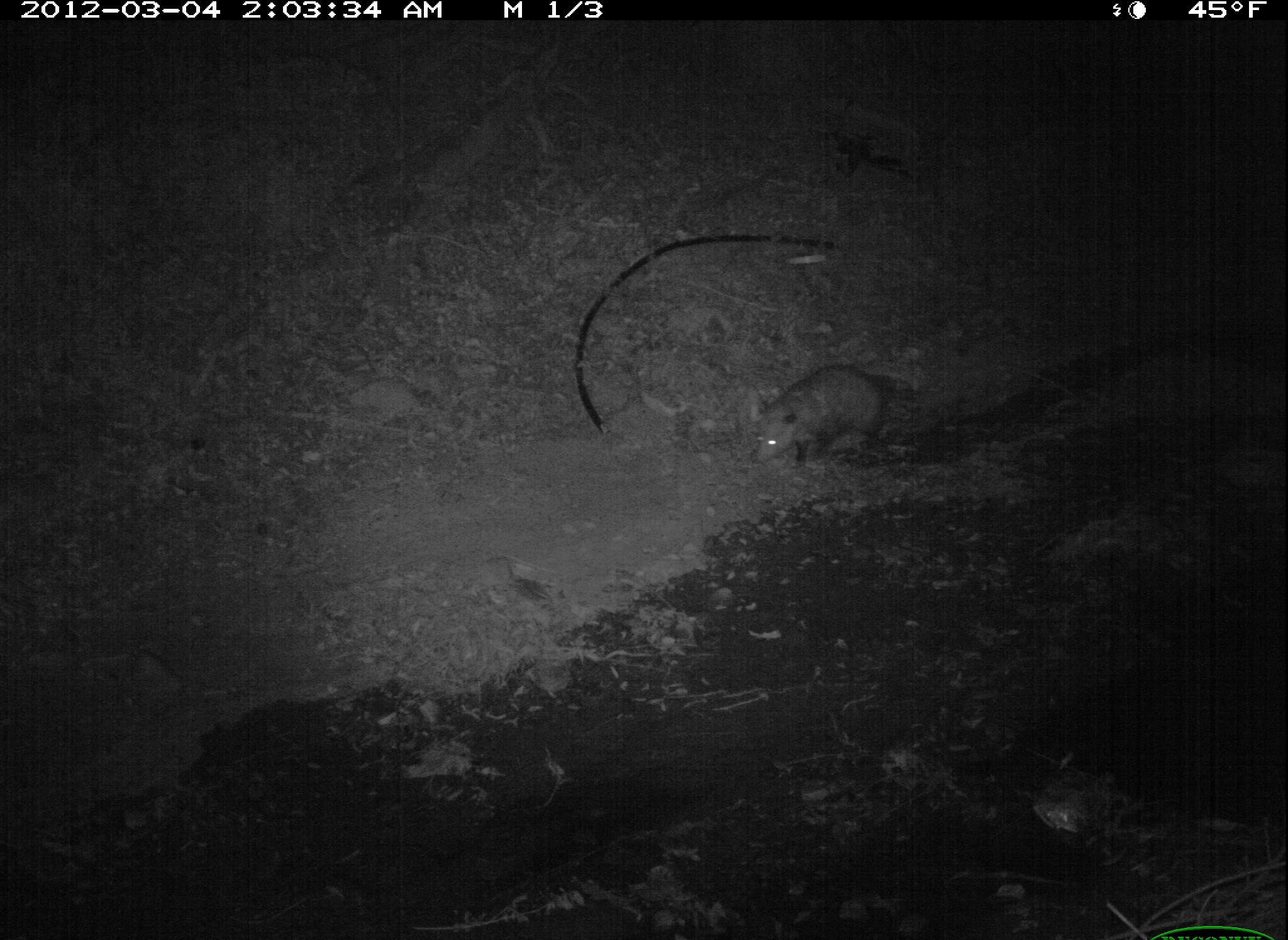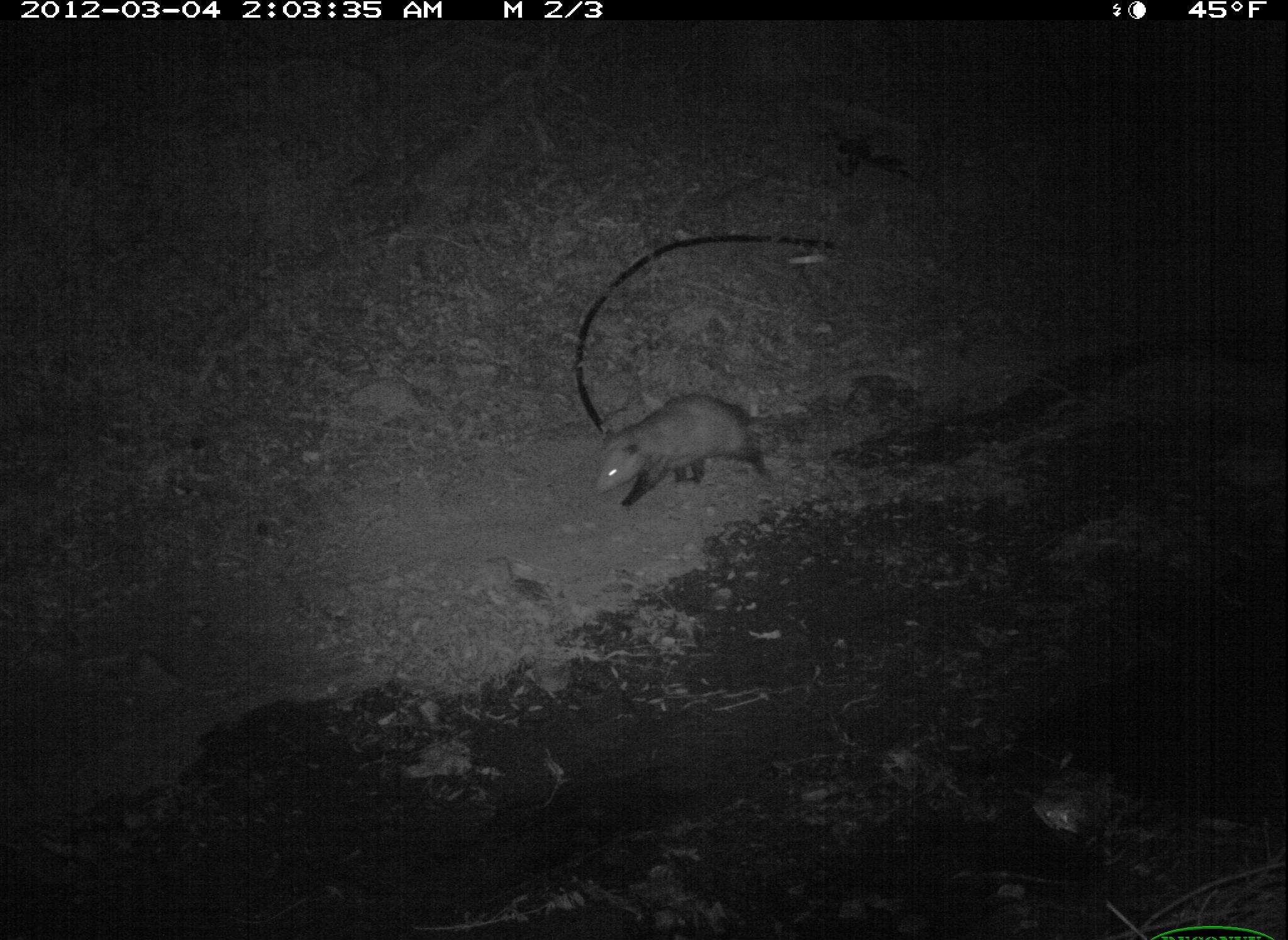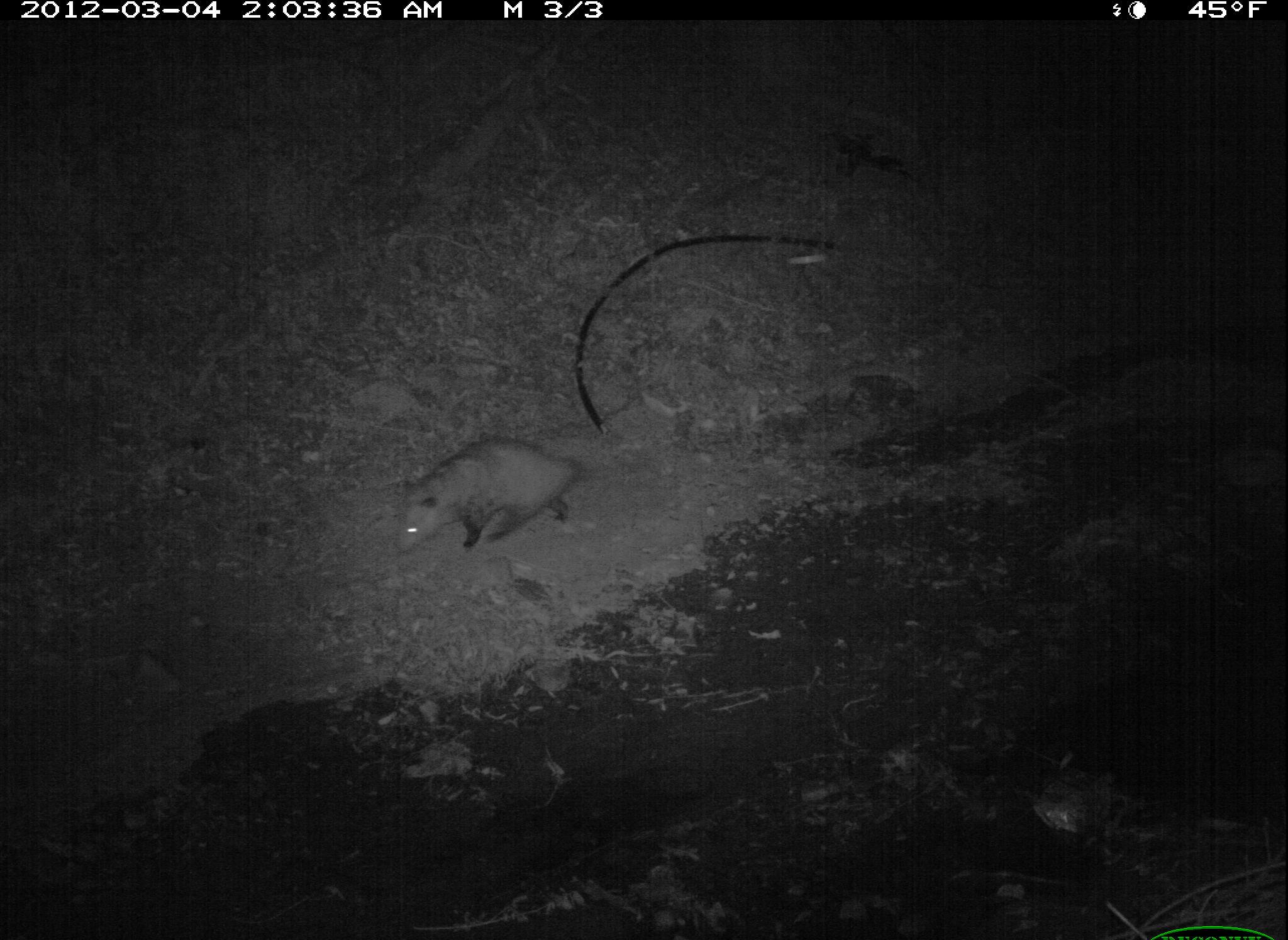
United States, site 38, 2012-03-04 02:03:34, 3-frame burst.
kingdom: Animalia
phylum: Chordata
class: Mammalia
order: Didelphimorphia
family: Didelphidae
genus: Didelphis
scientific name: Didelphis virginiana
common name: virginia opossum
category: opossum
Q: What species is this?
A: Opossum (virginia opossum) (Didelphis virginiana).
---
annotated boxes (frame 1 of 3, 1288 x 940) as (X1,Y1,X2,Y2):
opossum: (742,346,939,485)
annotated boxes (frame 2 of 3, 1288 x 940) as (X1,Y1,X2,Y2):
opossum: (562,377,829,517)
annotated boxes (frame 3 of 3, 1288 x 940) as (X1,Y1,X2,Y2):
opossum: (372,427,649,572)